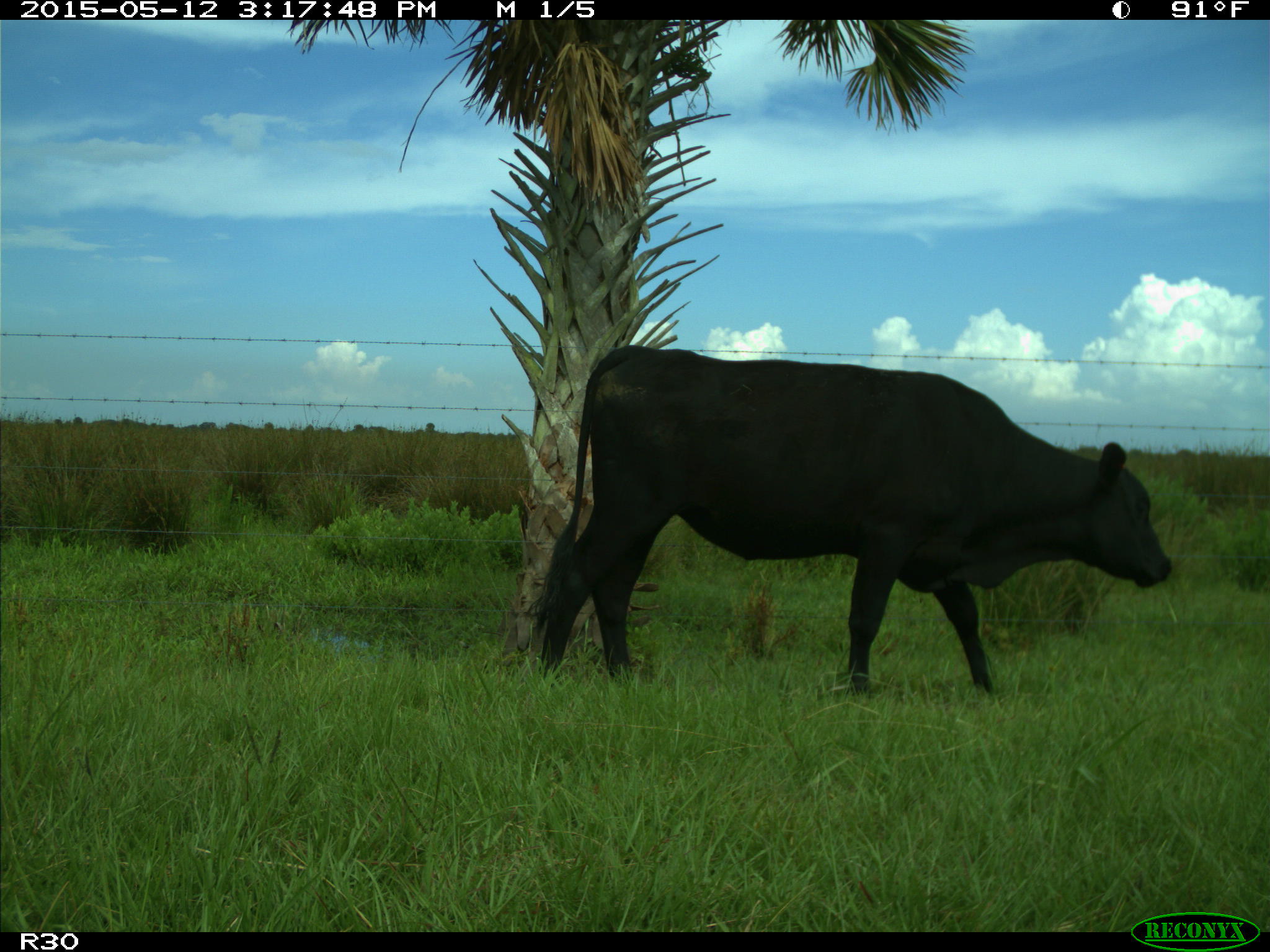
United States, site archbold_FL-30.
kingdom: Animalia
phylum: Chordata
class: Mammalia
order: Artiodactyla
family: Bovidae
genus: Bos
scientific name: Bos taurus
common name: domestic cow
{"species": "Bos taurus (domestic cow)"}